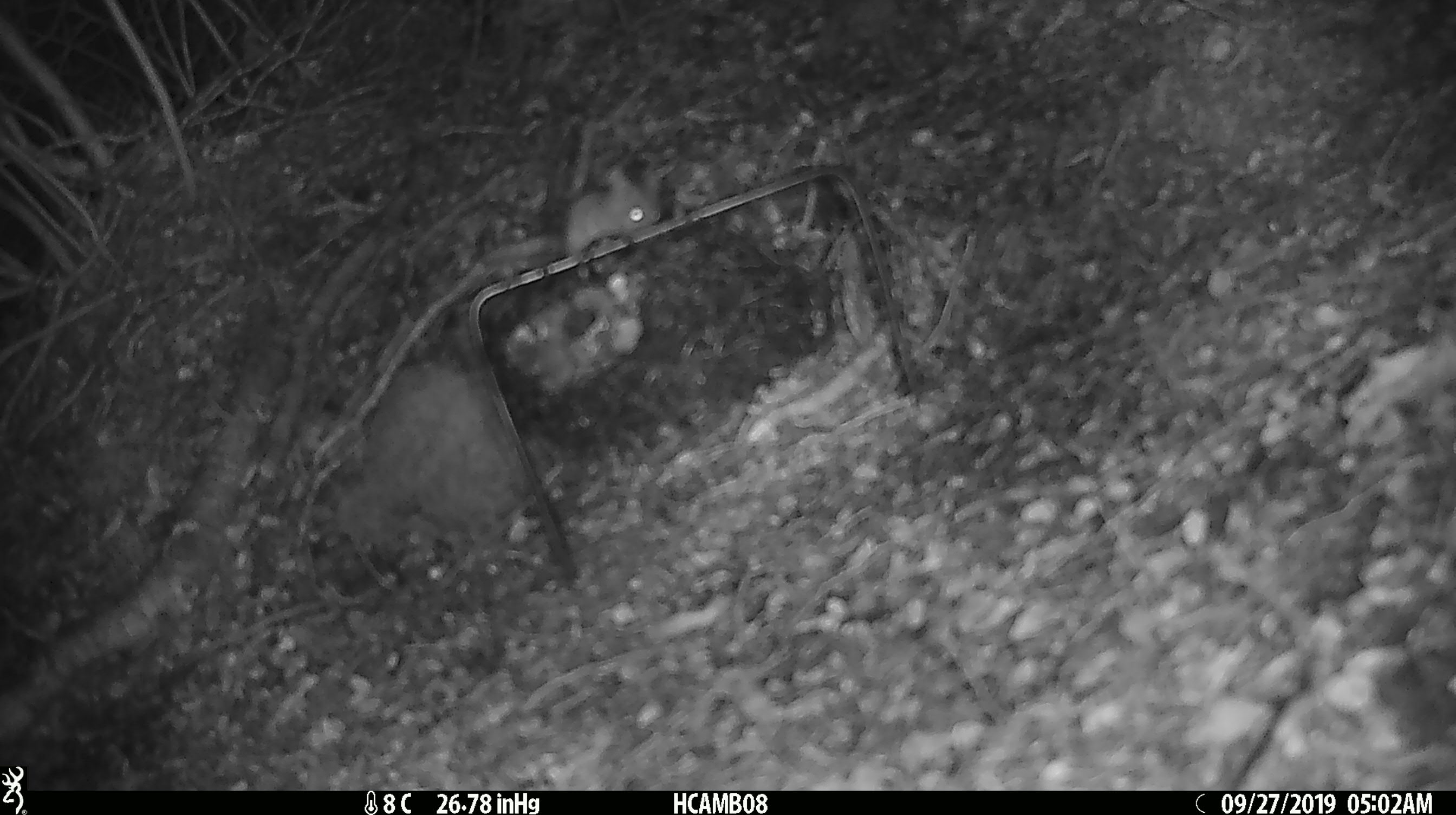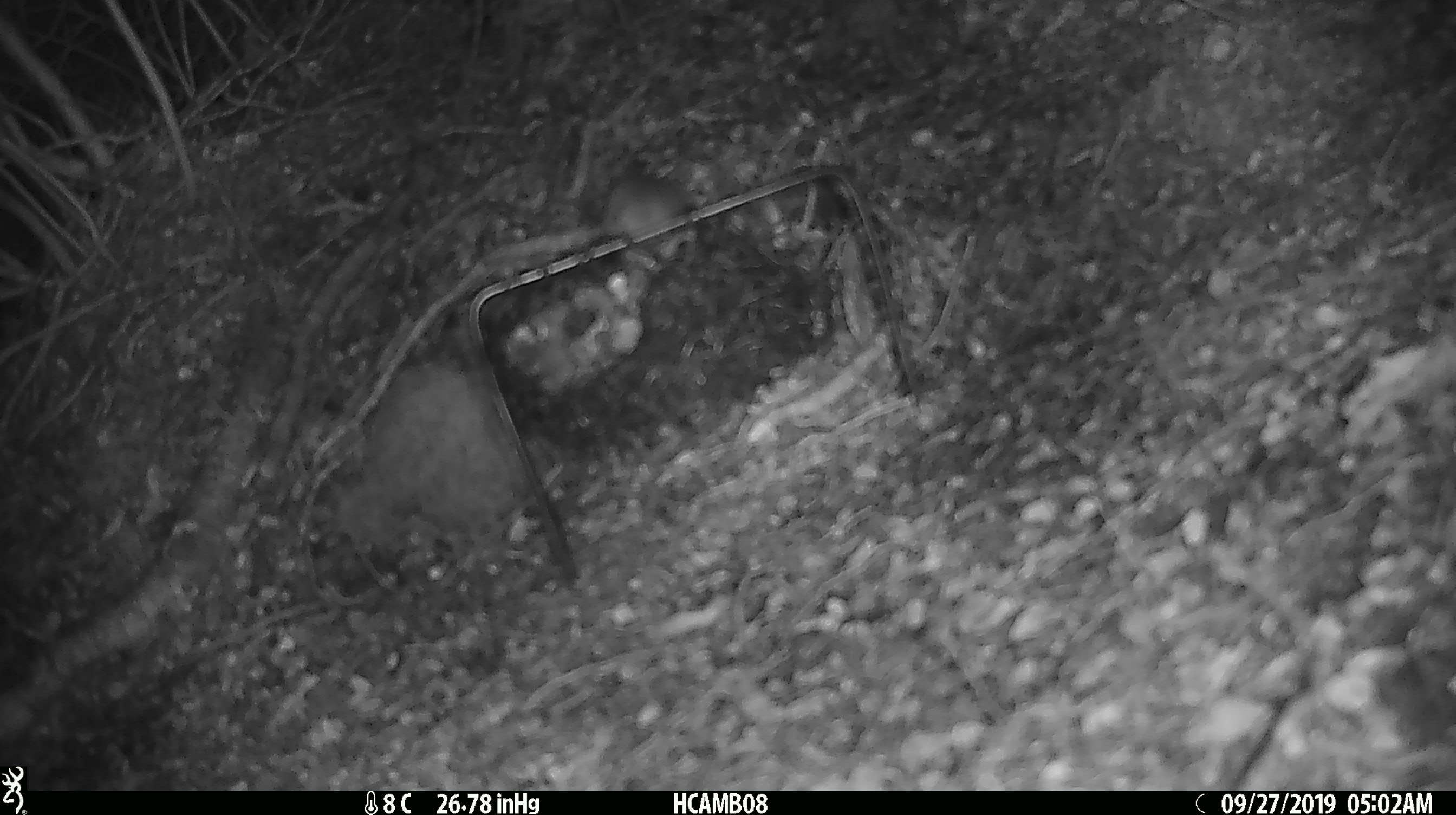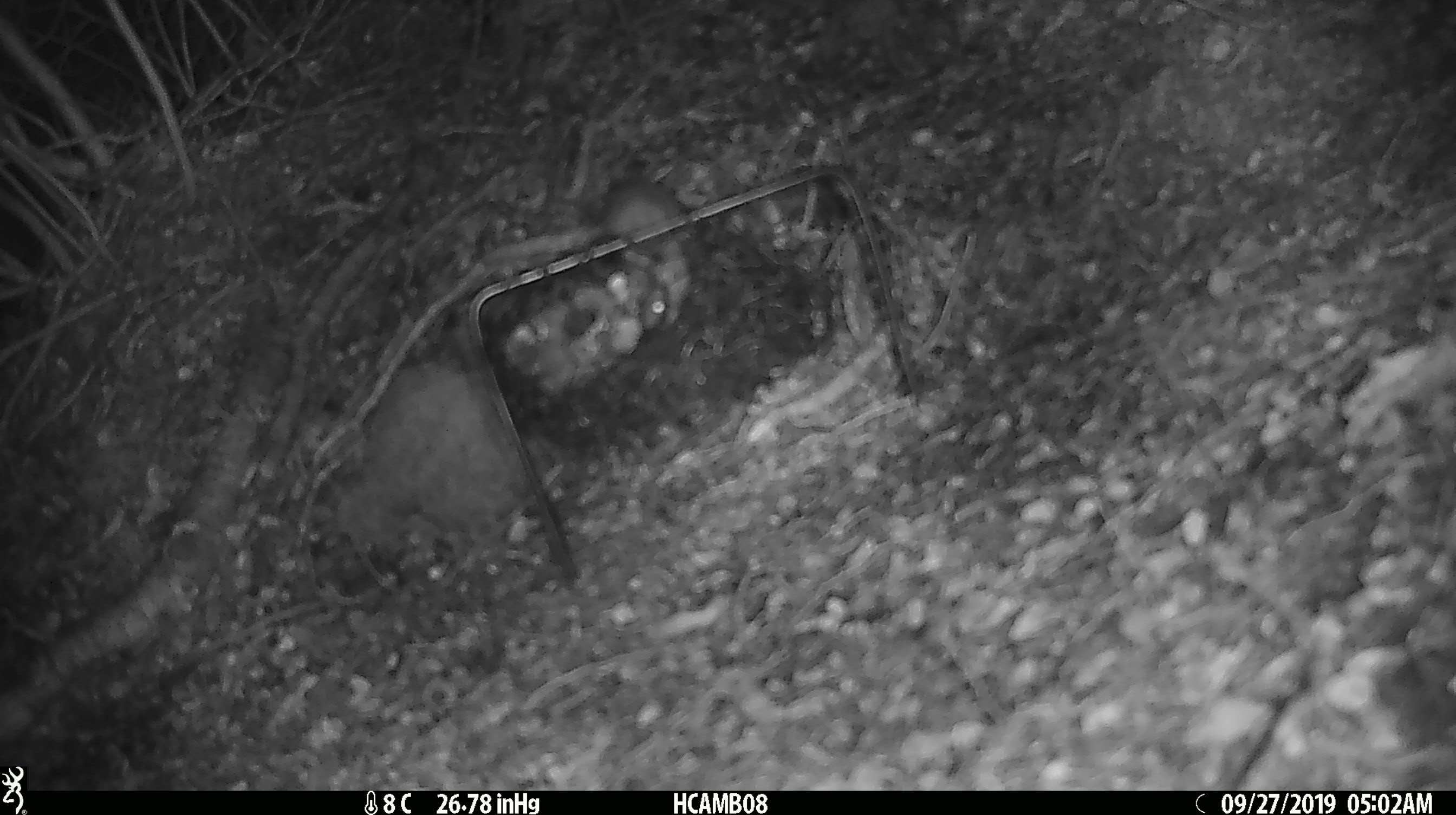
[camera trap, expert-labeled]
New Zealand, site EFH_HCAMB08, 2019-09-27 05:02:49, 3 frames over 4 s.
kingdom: Animalia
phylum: Chordata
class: Mammalia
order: Rodentia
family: Muridae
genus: Mus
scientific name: Mus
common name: mouse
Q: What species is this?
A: Mouse (Mus).